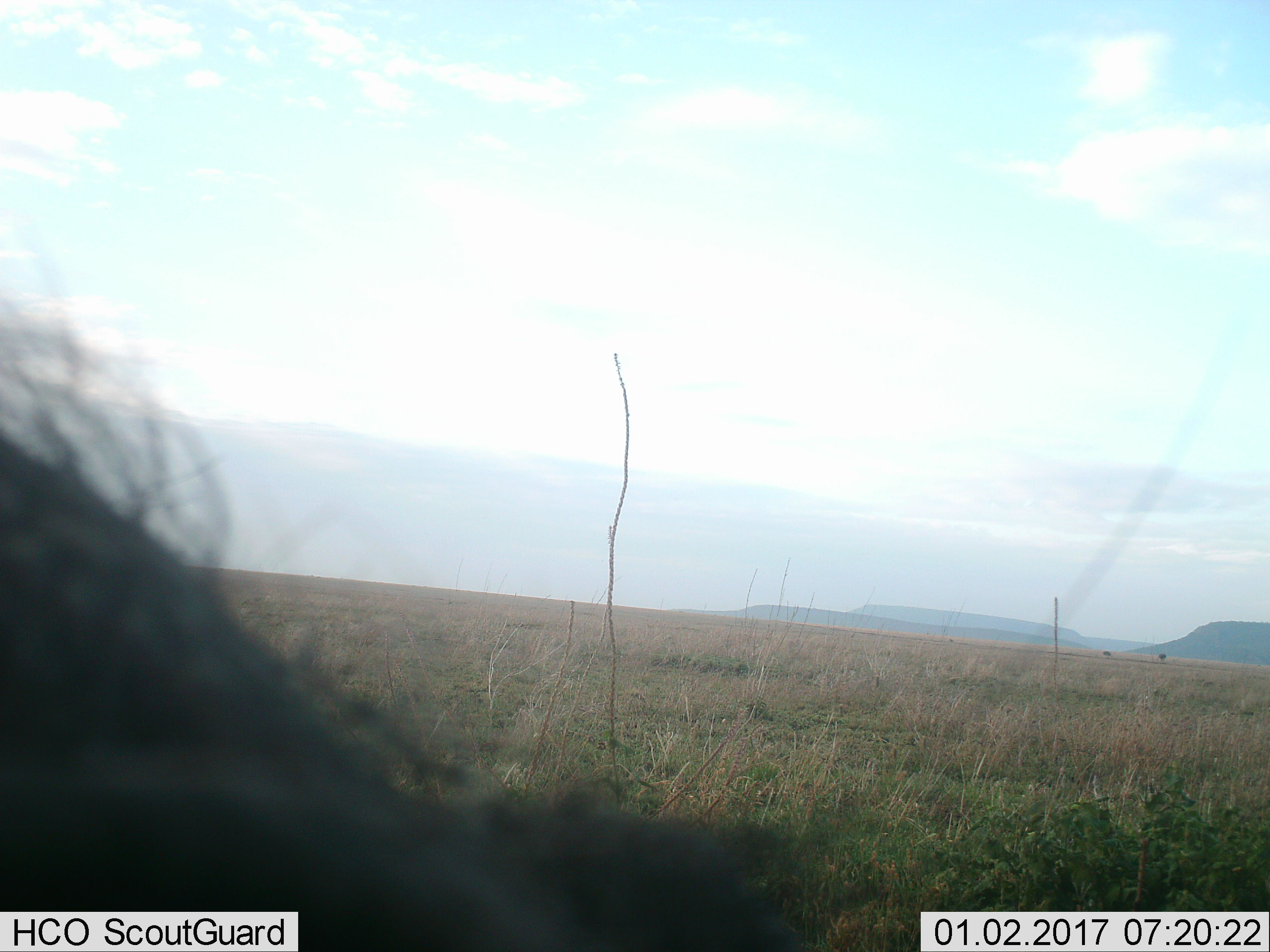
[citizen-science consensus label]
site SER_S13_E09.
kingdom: Animalia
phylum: Chordata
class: Mammalia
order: Artiodactyla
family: Bovidae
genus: Connochaetes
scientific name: Connochaetes taurinus taurinus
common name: blue wildebeest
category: wildebeestblue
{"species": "wildebeestblue (blue wildebeest) (Connochaetes taurinus taurinus)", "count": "1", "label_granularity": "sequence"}